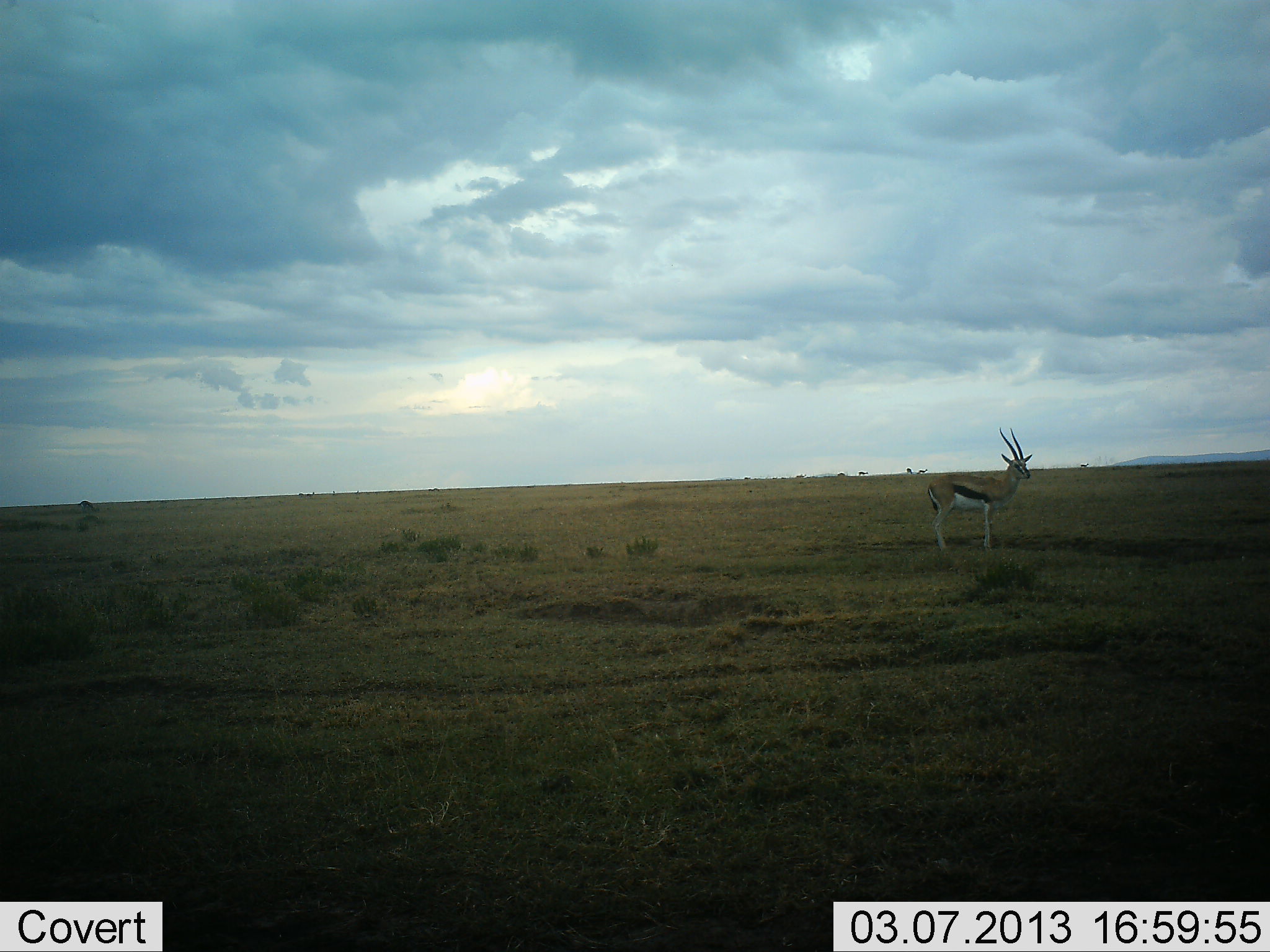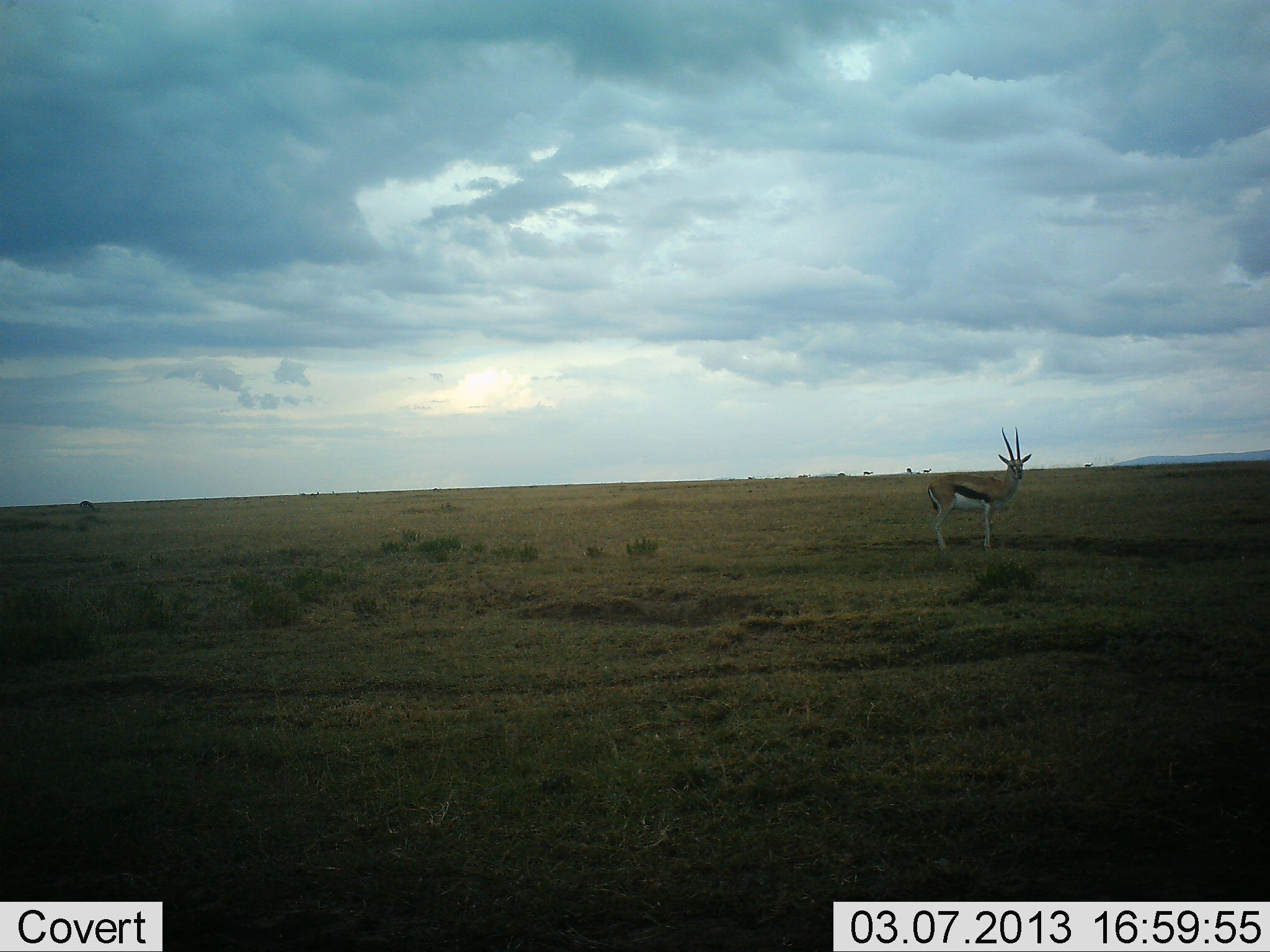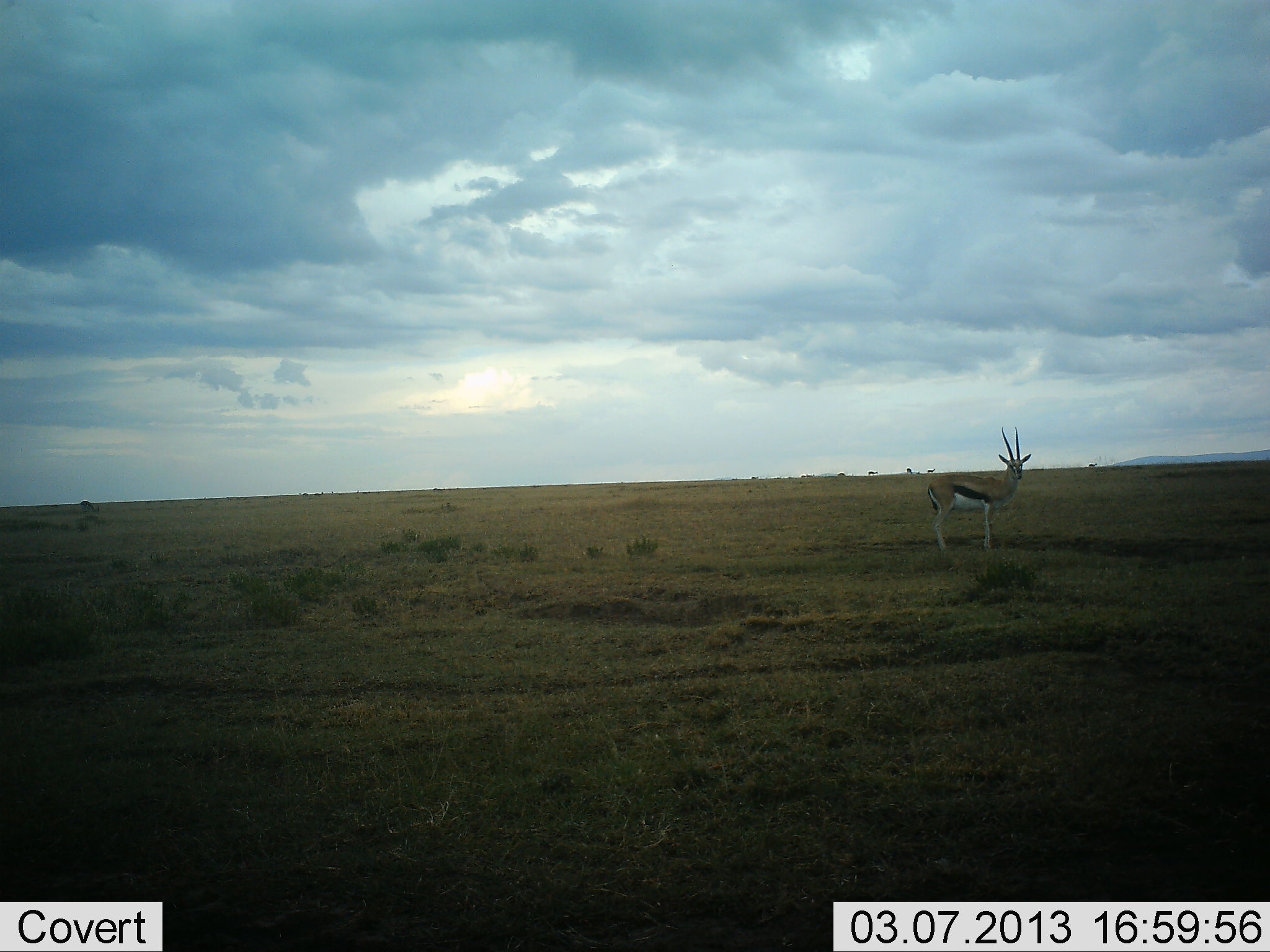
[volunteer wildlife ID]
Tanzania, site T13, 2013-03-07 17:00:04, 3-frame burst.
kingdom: Animalia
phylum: Chordata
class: Mammalia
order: Artiodactyla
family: Bovidae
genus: Eudorcas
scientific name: Eudorcas thomsonii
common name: thomson's gazelle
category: gazellethomsons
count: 1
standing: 94%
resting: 6%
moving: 22%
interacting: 0%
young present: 0%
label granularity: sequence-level